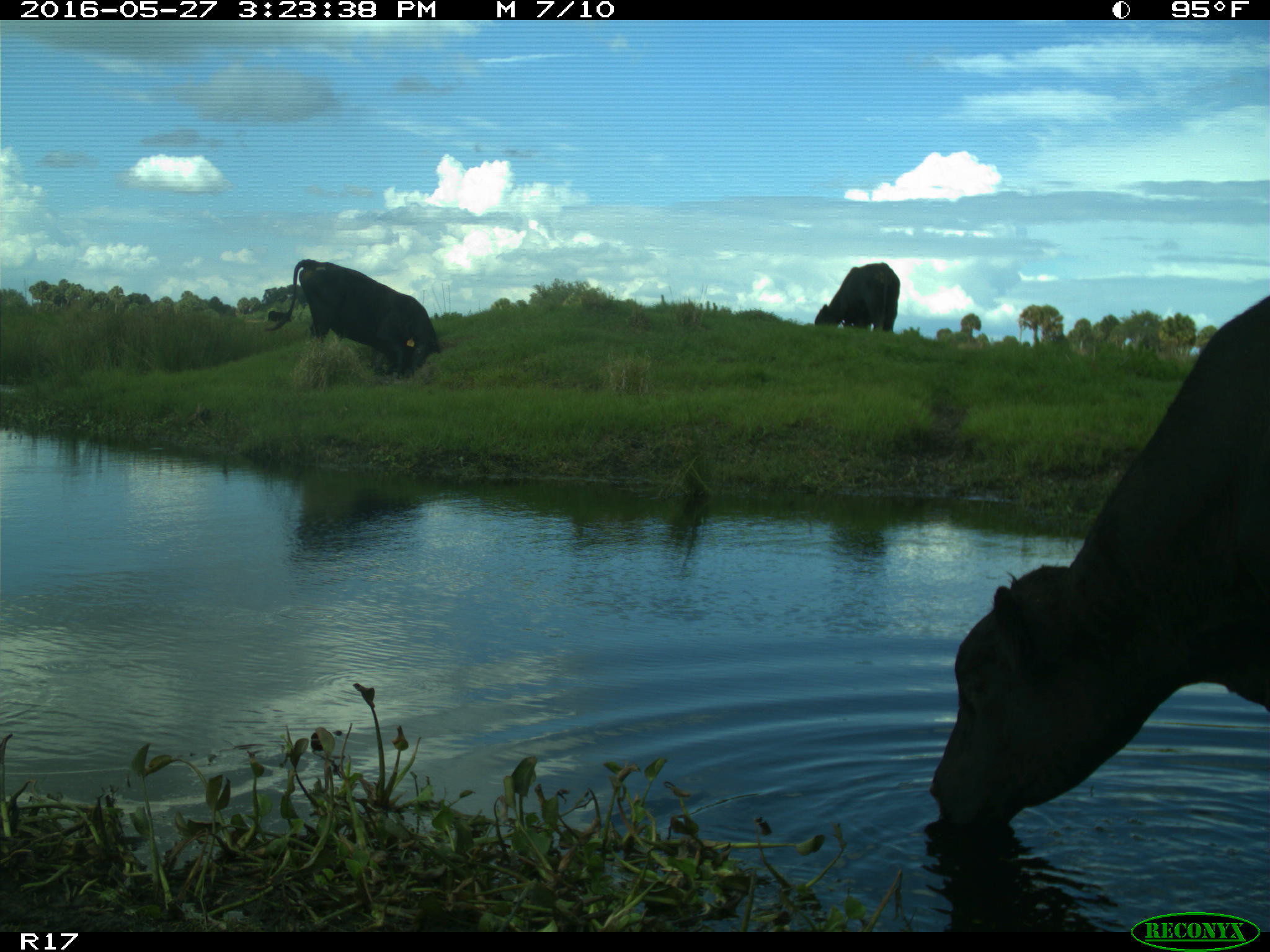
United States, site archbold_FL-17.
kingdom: Animalia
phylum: Chordata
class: Mammalia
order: Artiodactyla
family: Bovidae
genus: Bos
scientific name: Bos taurus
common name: domestic cow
Bos taurus (domestic cow).